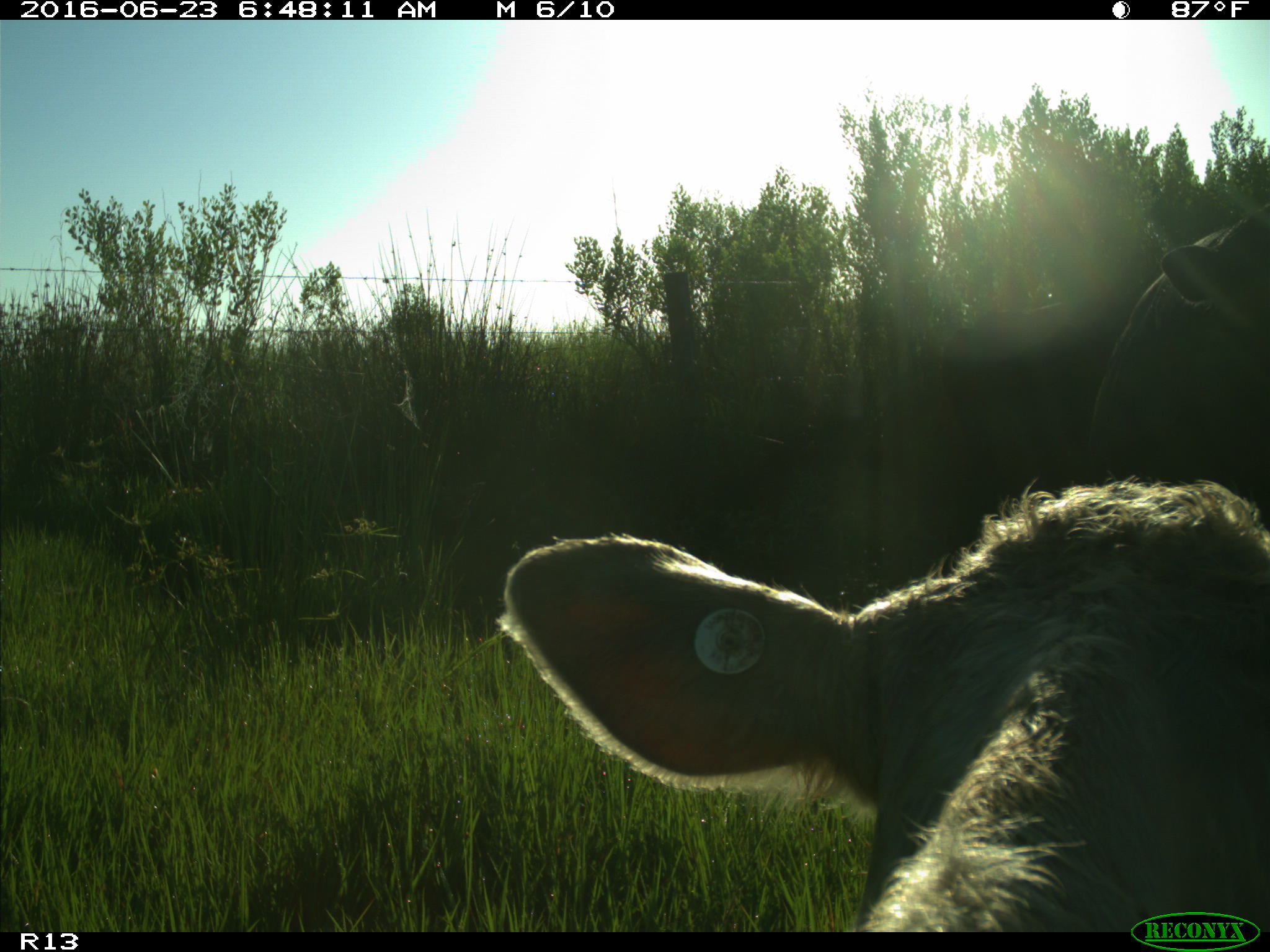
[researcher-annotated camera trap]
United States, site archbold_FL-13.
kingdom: Animalia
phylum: Chordata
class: Mammalia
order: Artiodactyla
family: Bovidae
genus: Bos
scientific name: Bos taurus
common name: domestic cow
Bos taurus (domestic cow).